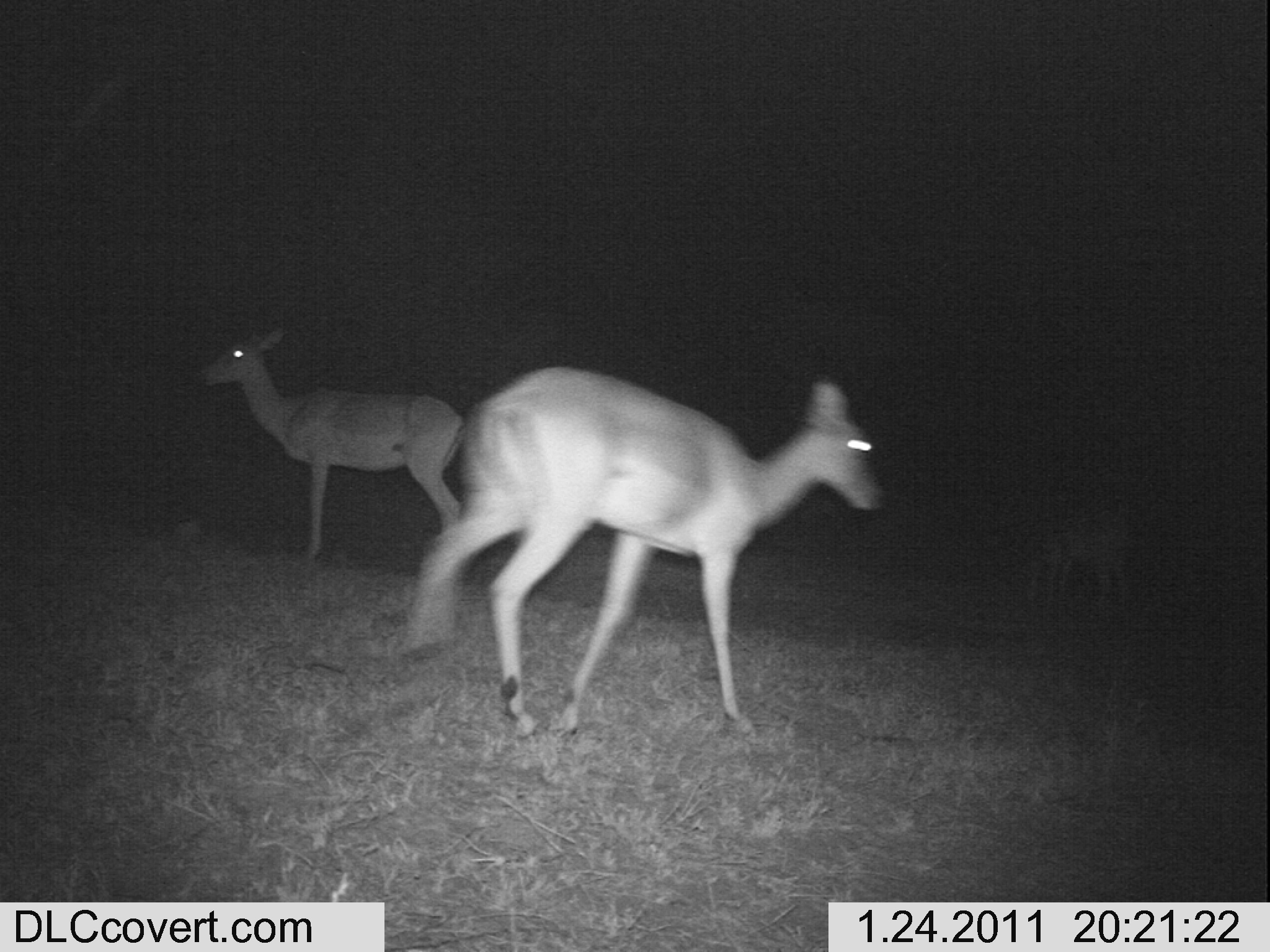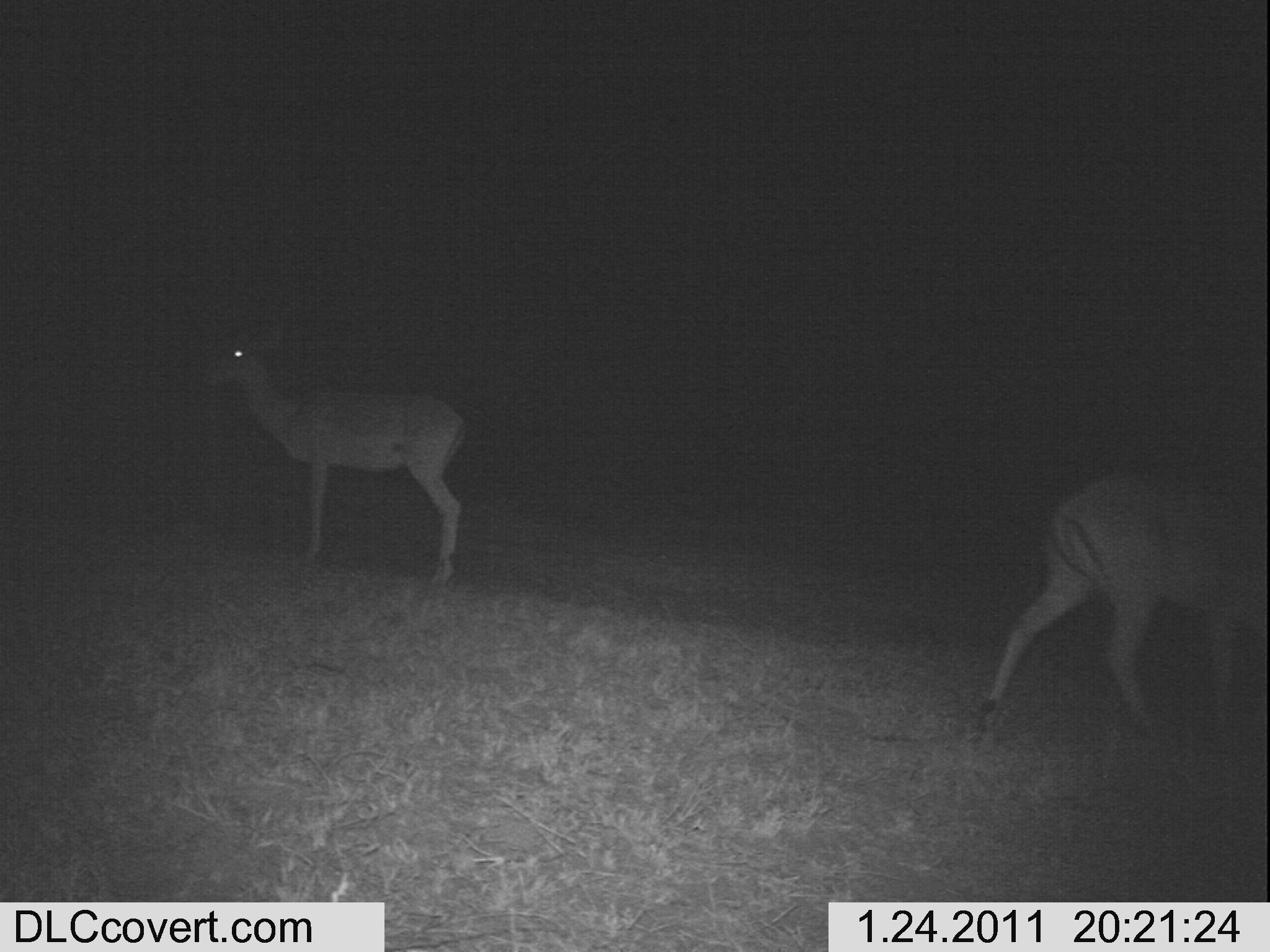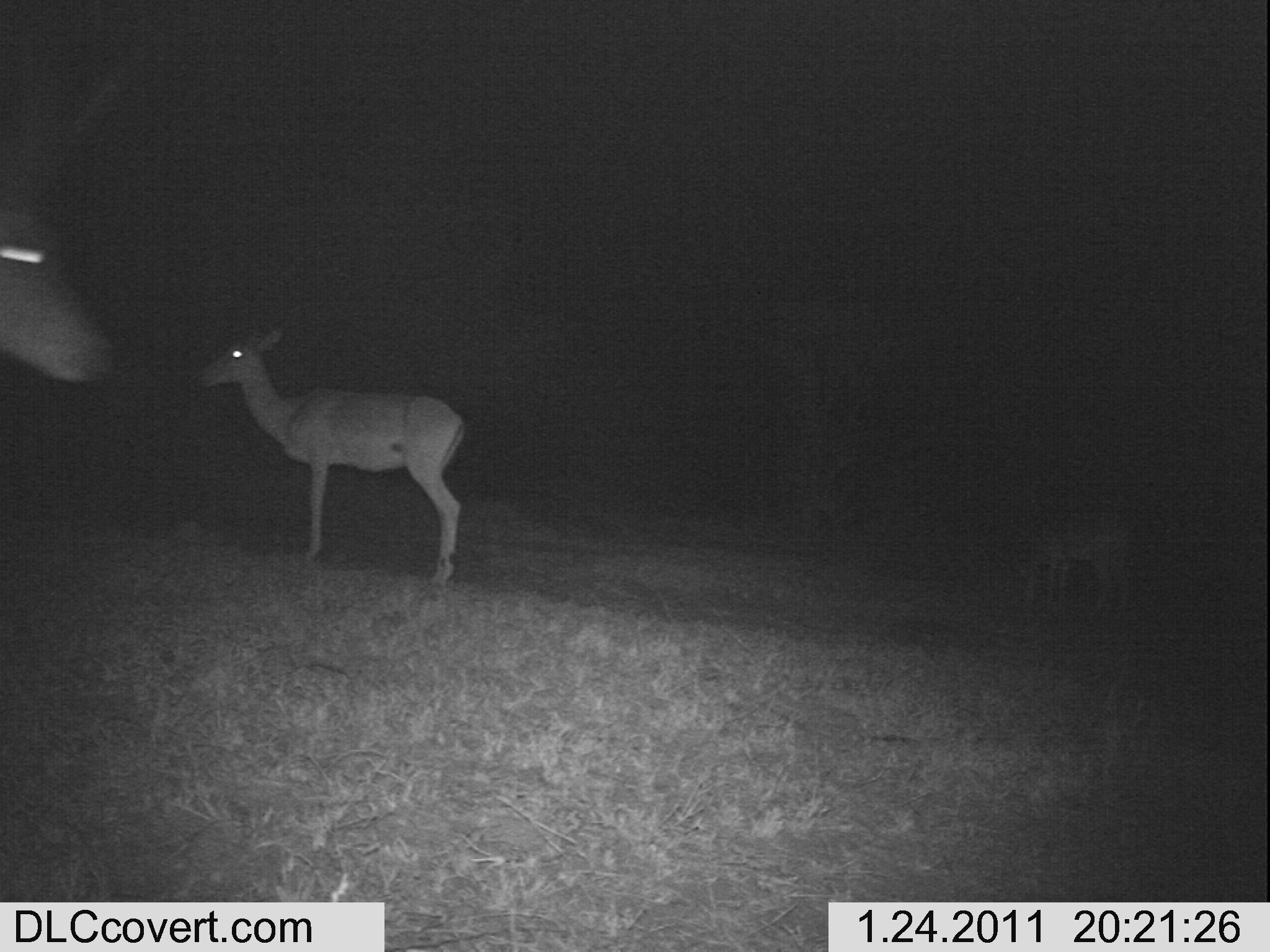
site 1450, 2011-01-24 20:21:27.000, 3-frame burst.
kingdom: Animalia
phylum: Chordata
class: Mammalia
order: Artiodactyla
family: Bovidae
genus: Aepyceros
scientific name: Aepyceros melampus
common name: impala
Aepyceros melampus (impala), count 3.